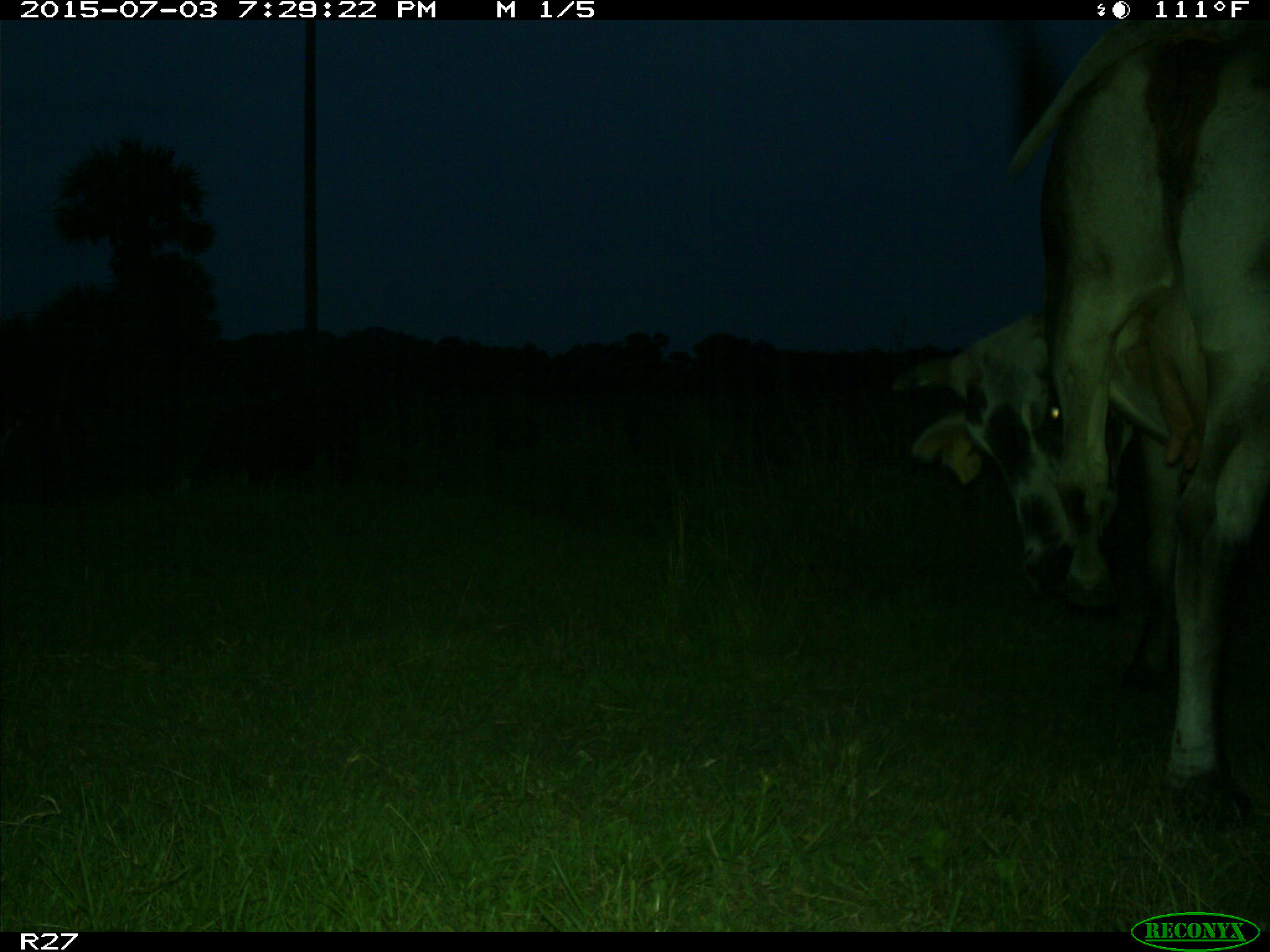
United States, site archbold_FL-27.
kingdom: Animalia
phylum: Chordata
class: Mammalia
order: Artiodactyla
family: Bovidae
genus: Bos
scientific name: Bos taurus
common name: domestic cow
Bos taurus (domestic cow).